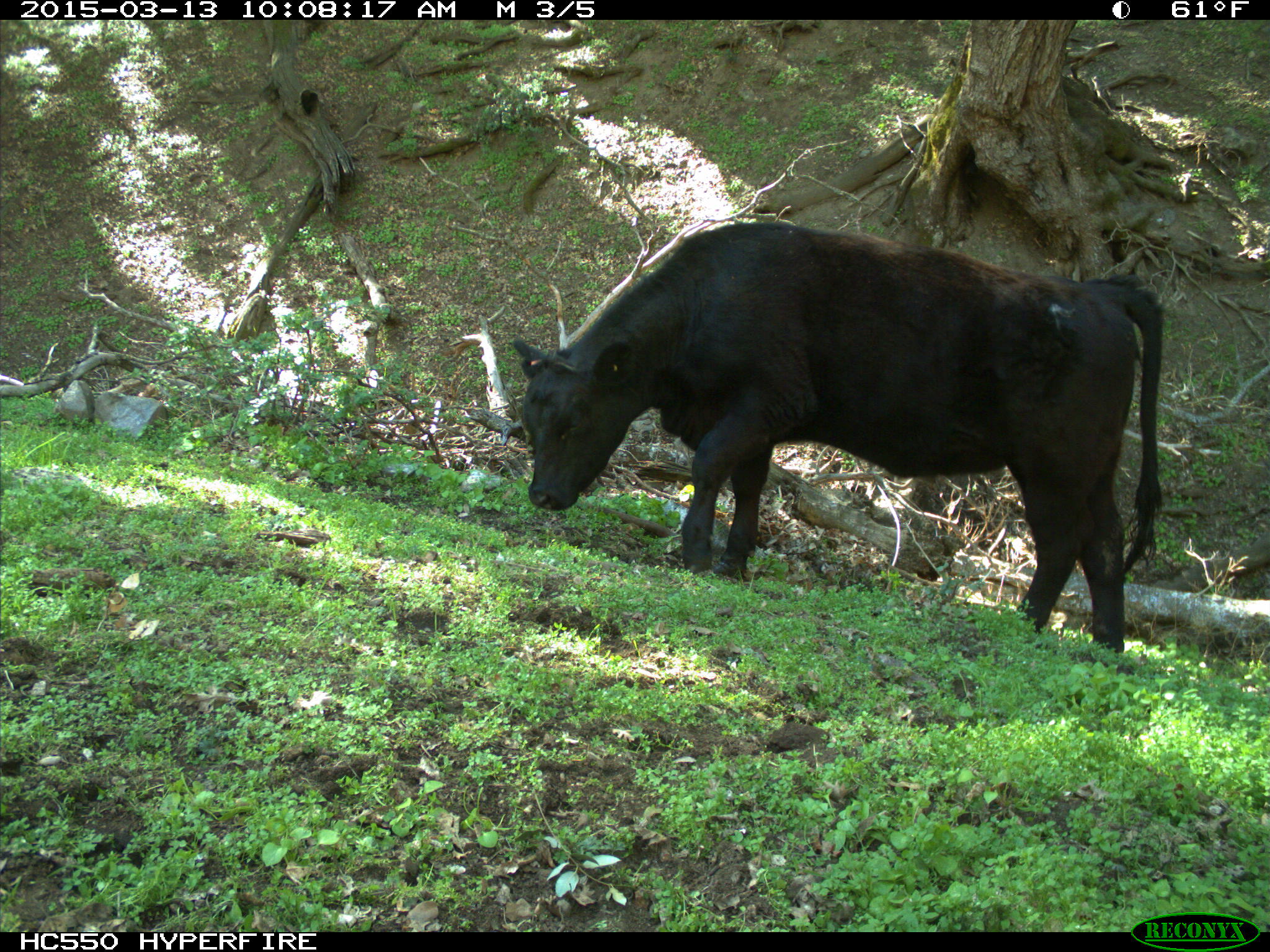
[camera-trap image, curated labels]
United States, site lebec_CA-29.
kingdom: Animalia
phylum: Chordata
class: Mammalia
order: Artiodactyla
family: Bovidae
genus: Bos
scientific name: Bos taurus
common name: domestic cow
Bos taurus (domestic cow).